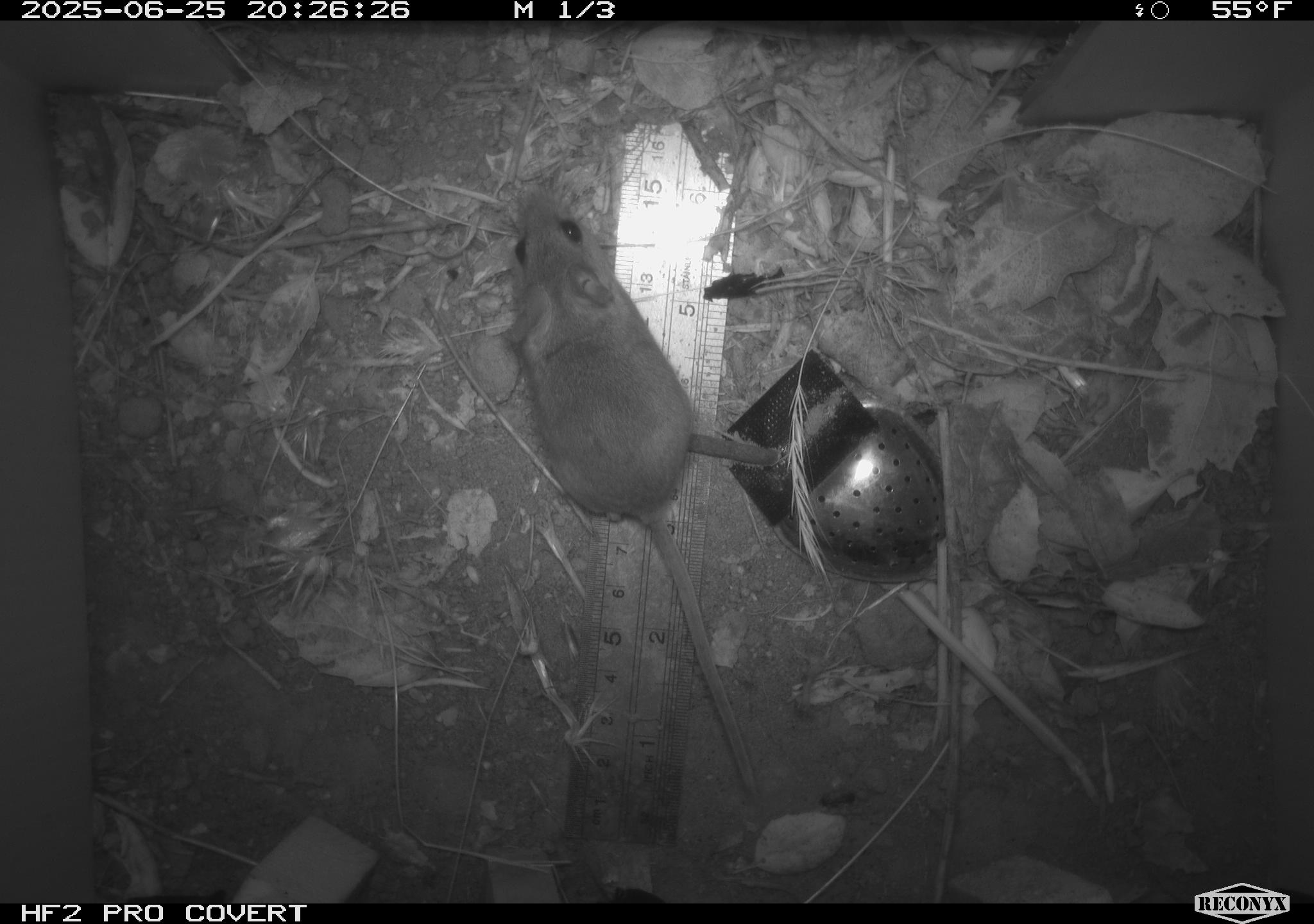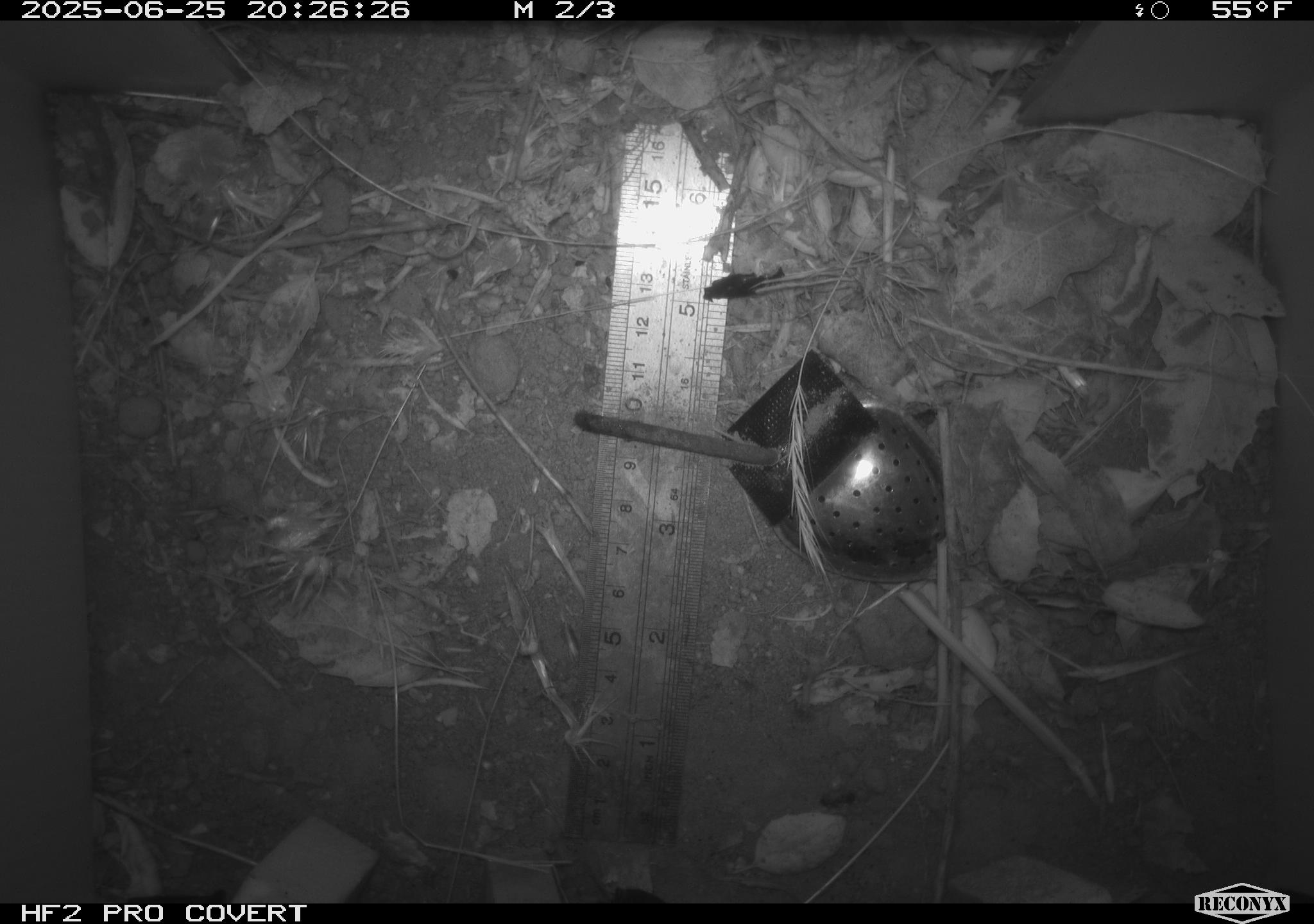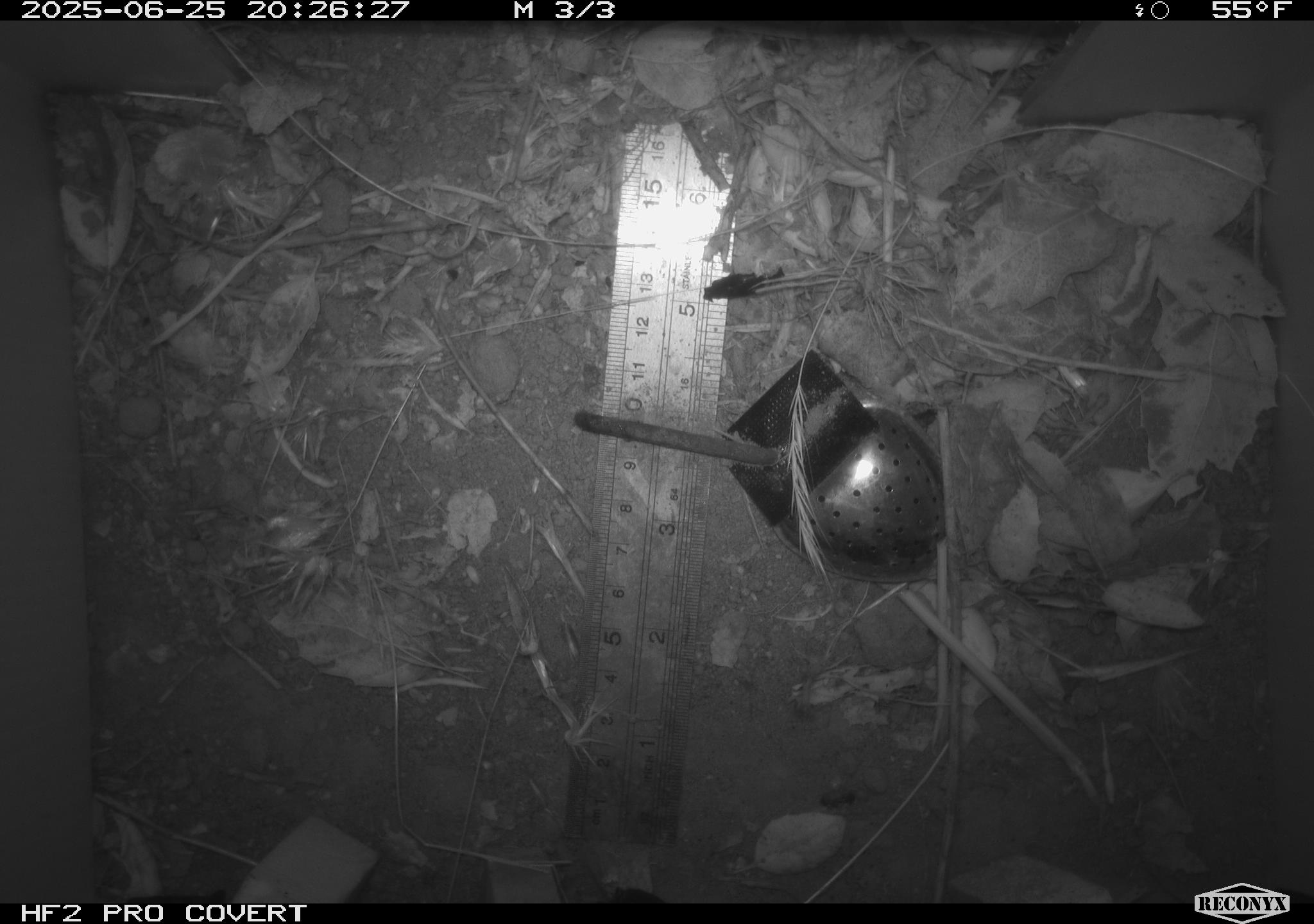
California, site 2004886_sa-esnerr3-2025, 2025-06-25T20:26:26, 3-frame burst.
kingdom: Animalia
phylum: Chordata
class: Mammalia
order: Rodentia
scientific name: Rodentia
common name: rodent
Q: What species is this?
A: Rodent (Rodentia).